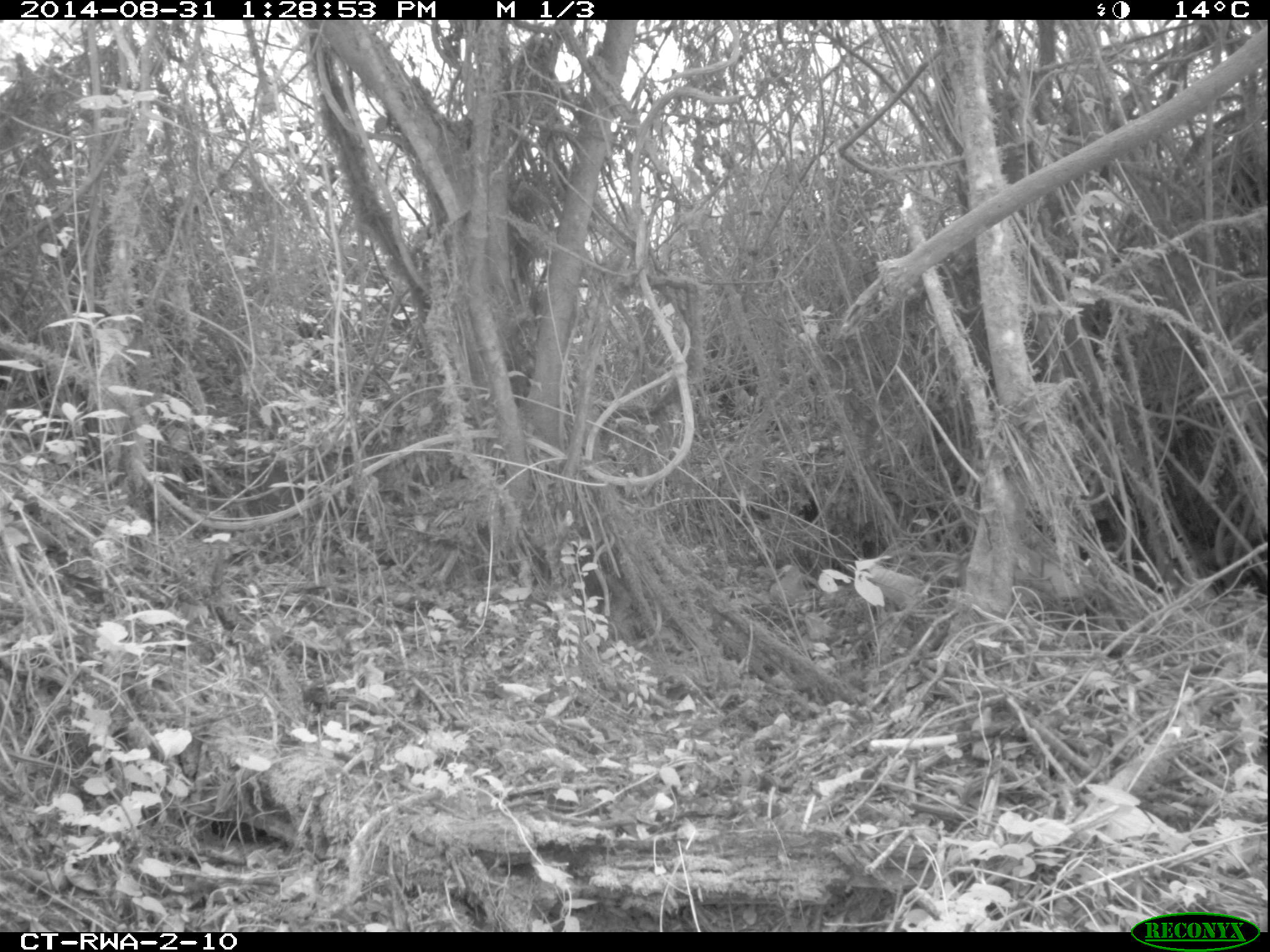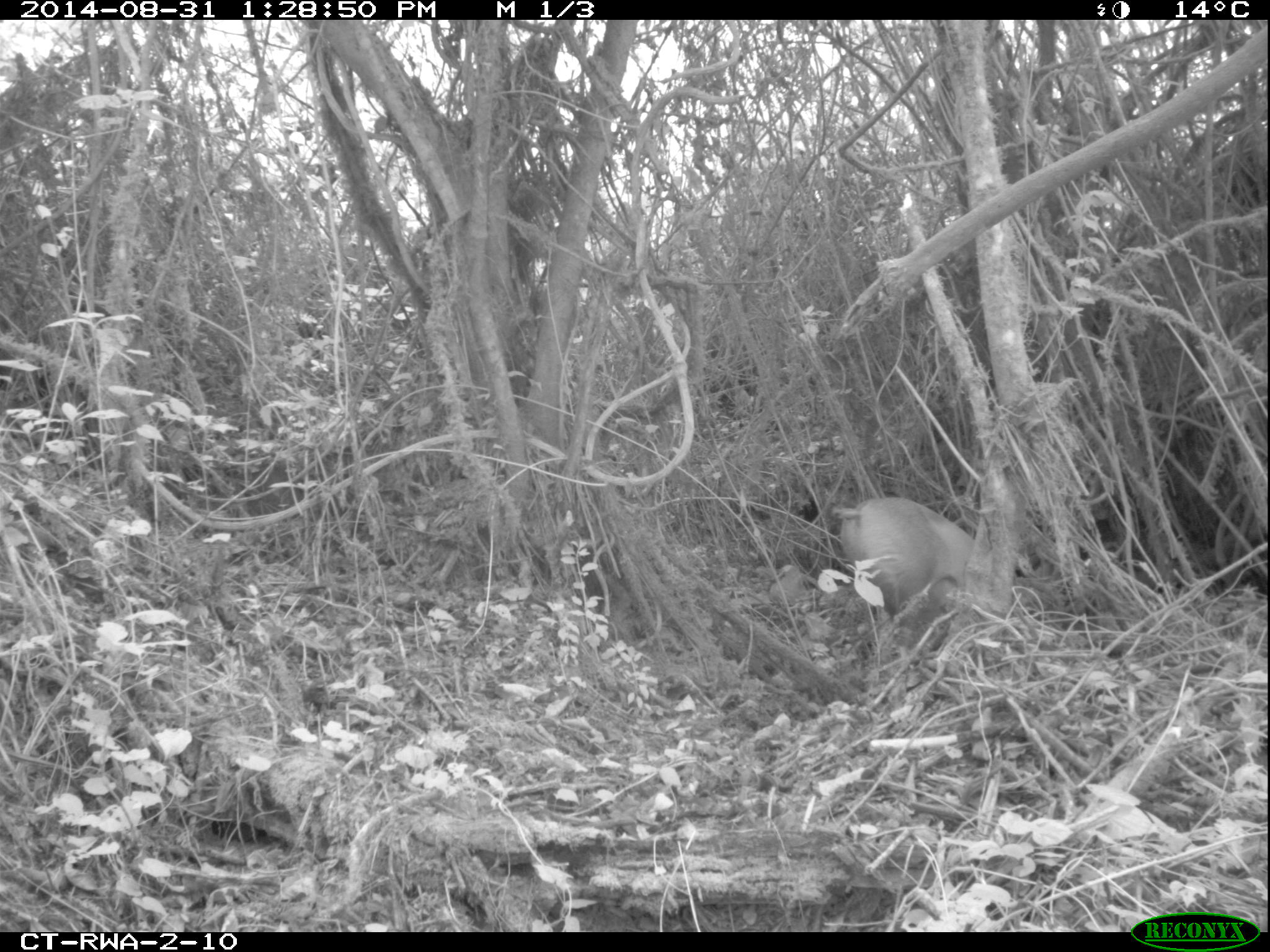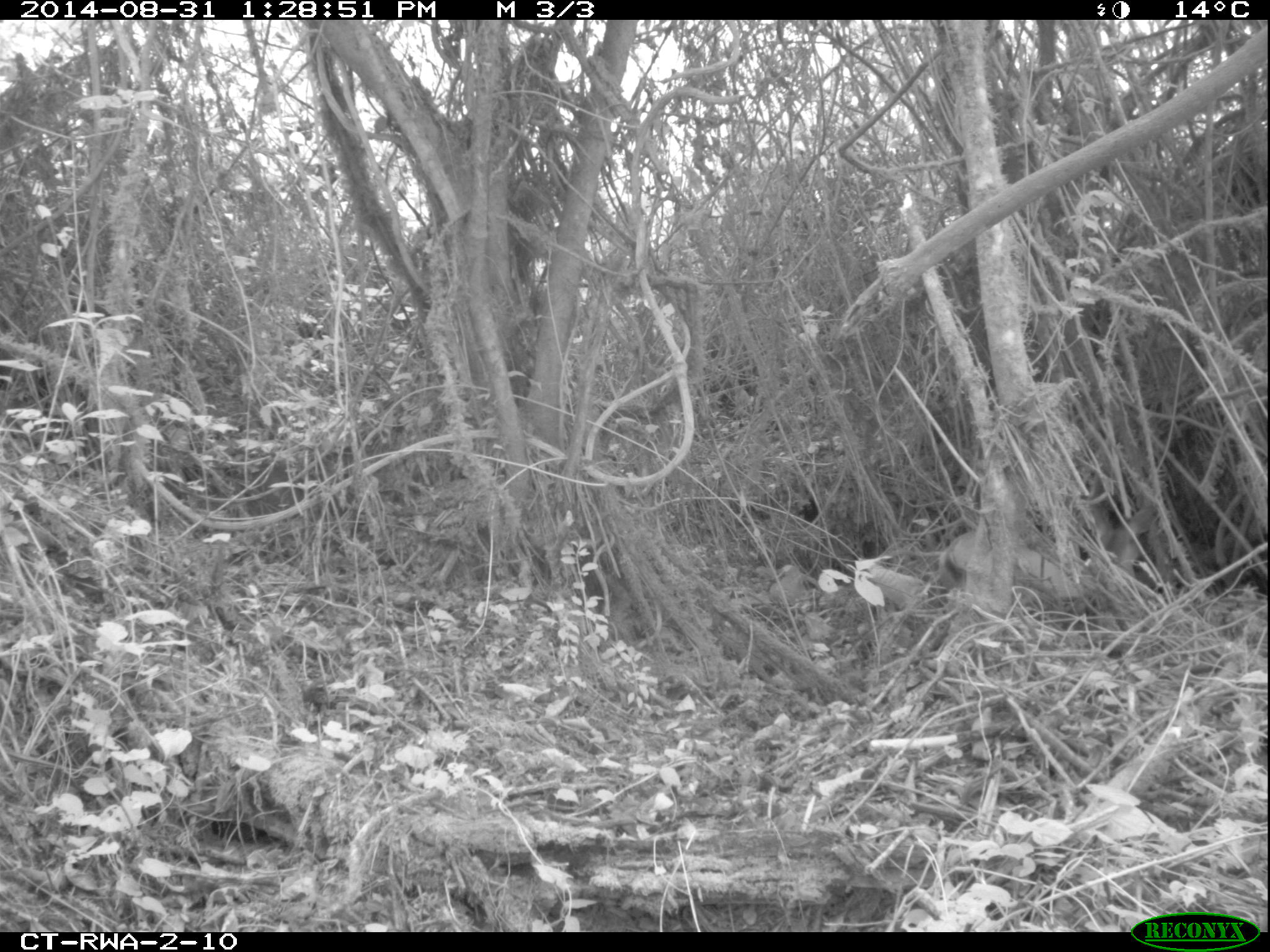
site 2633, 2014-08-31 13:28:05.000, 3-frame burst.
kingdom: Animalia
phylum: Chordata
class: Mammalia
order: Artiodactyla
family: Bovidae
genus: Cephalophus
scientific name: Cephalophus nigrifrons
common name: black-fronted duiker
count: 1